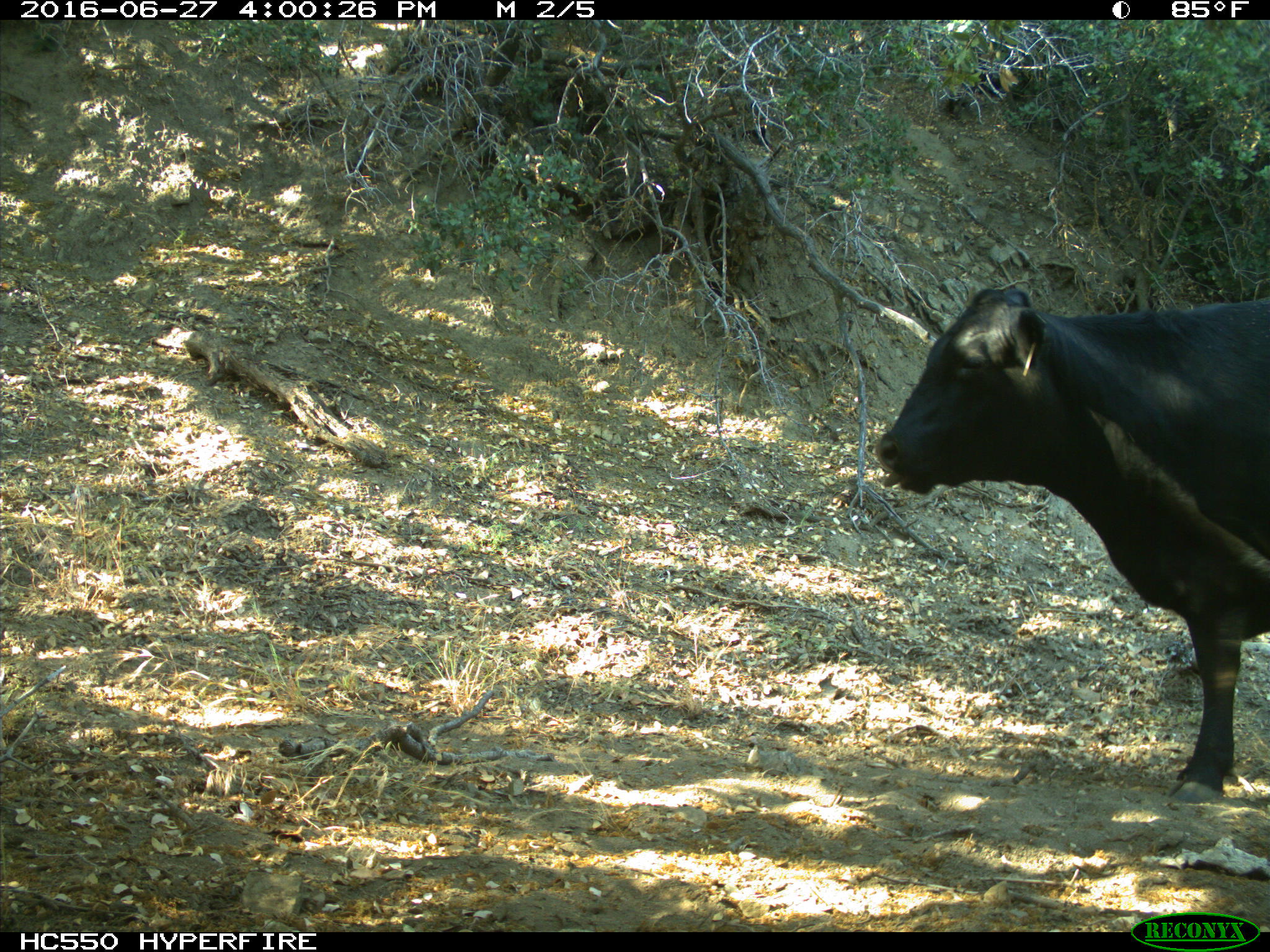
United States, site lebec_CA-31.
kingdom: Animalia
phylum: Chordata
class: Mammalia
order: Artiodactyla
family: Bovidae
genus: Bos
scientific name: Bos taurus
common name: domestic cow